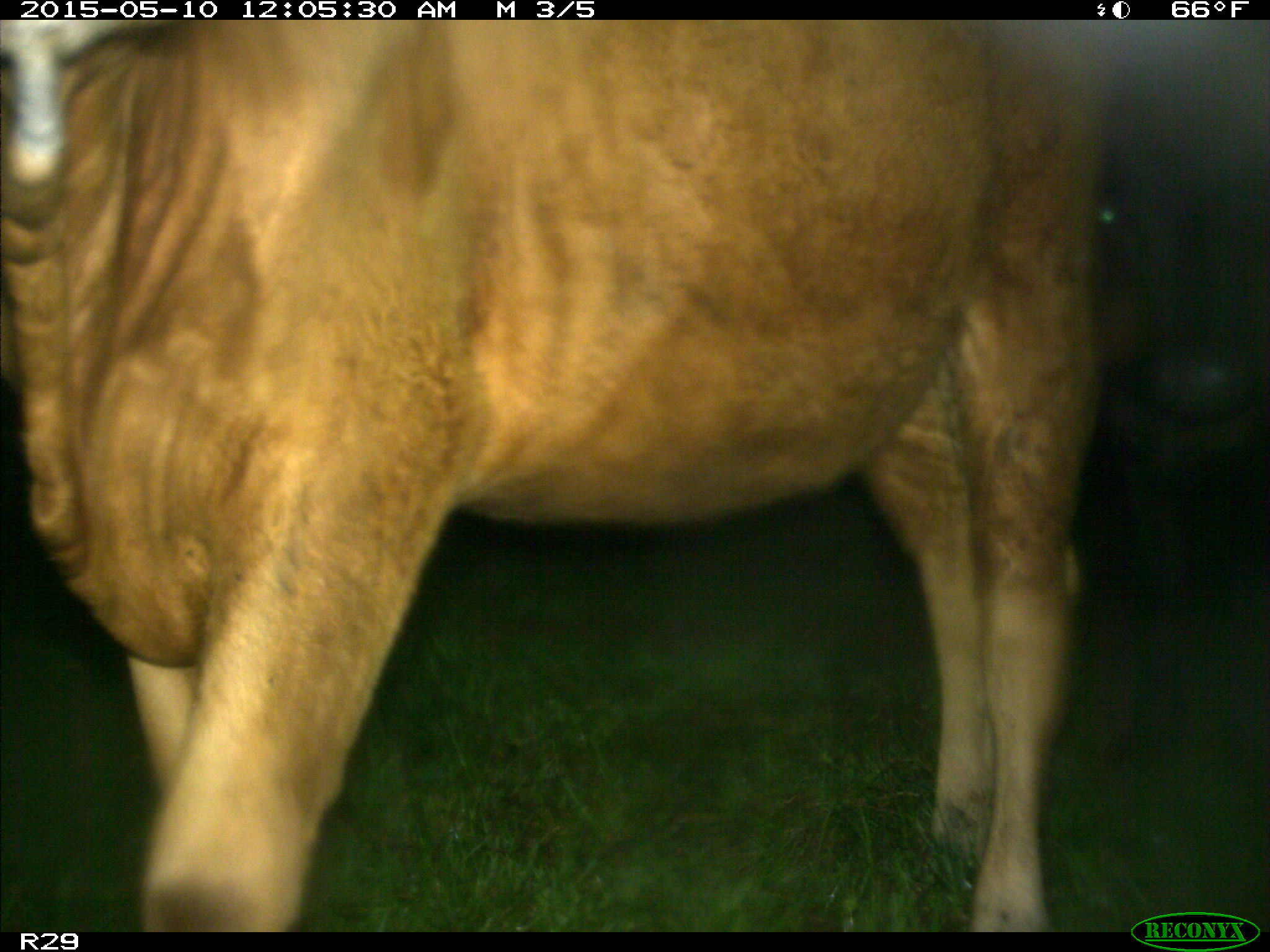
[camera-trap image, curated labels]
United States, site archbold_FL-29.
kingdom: Animalia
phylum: Chordata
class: Mammalia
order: Artiodactyla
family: Bovidae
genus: Bos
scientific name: Bos taurus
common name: domestic cow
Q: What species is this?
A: Bos taurus (domestic cow).